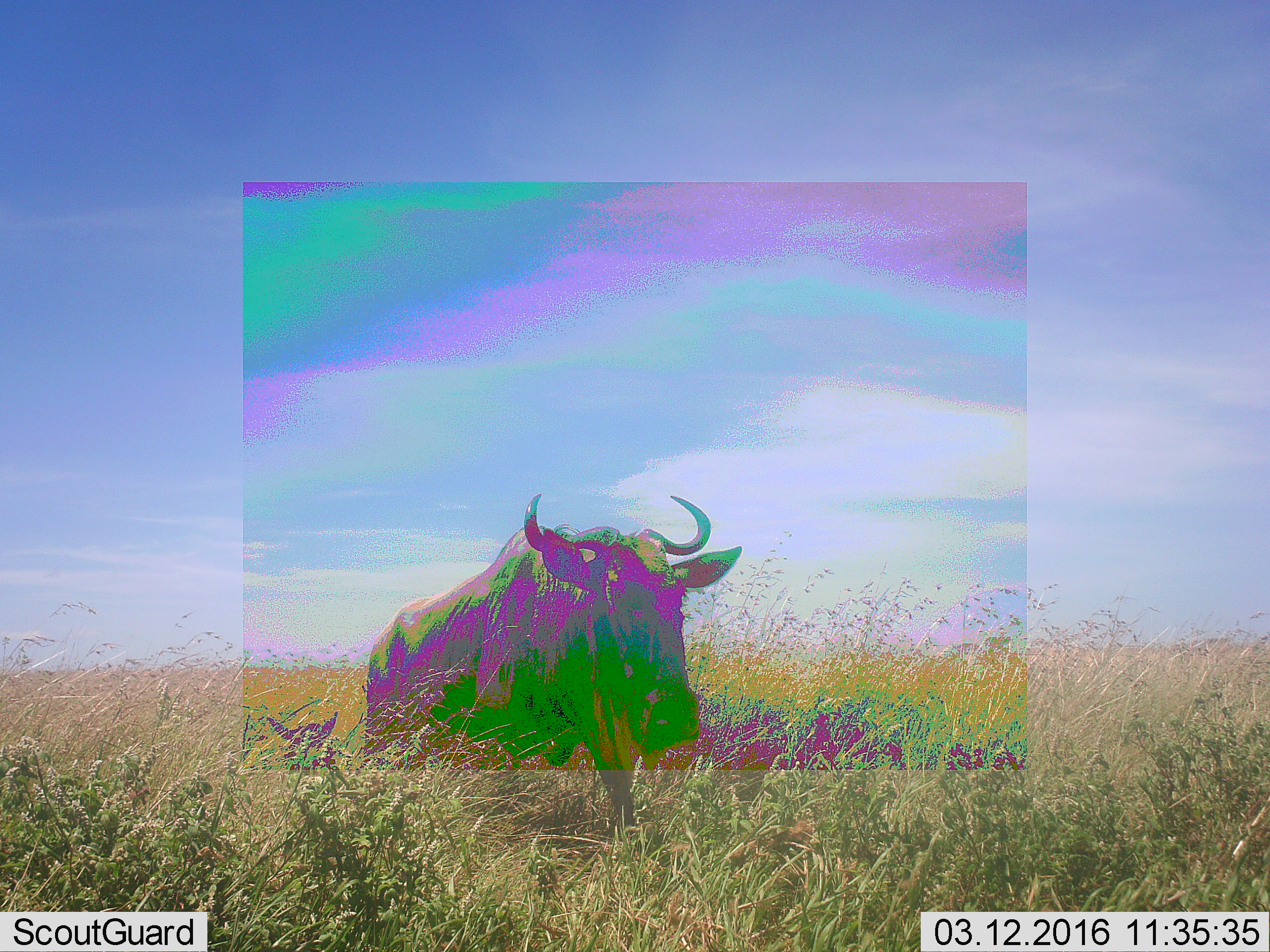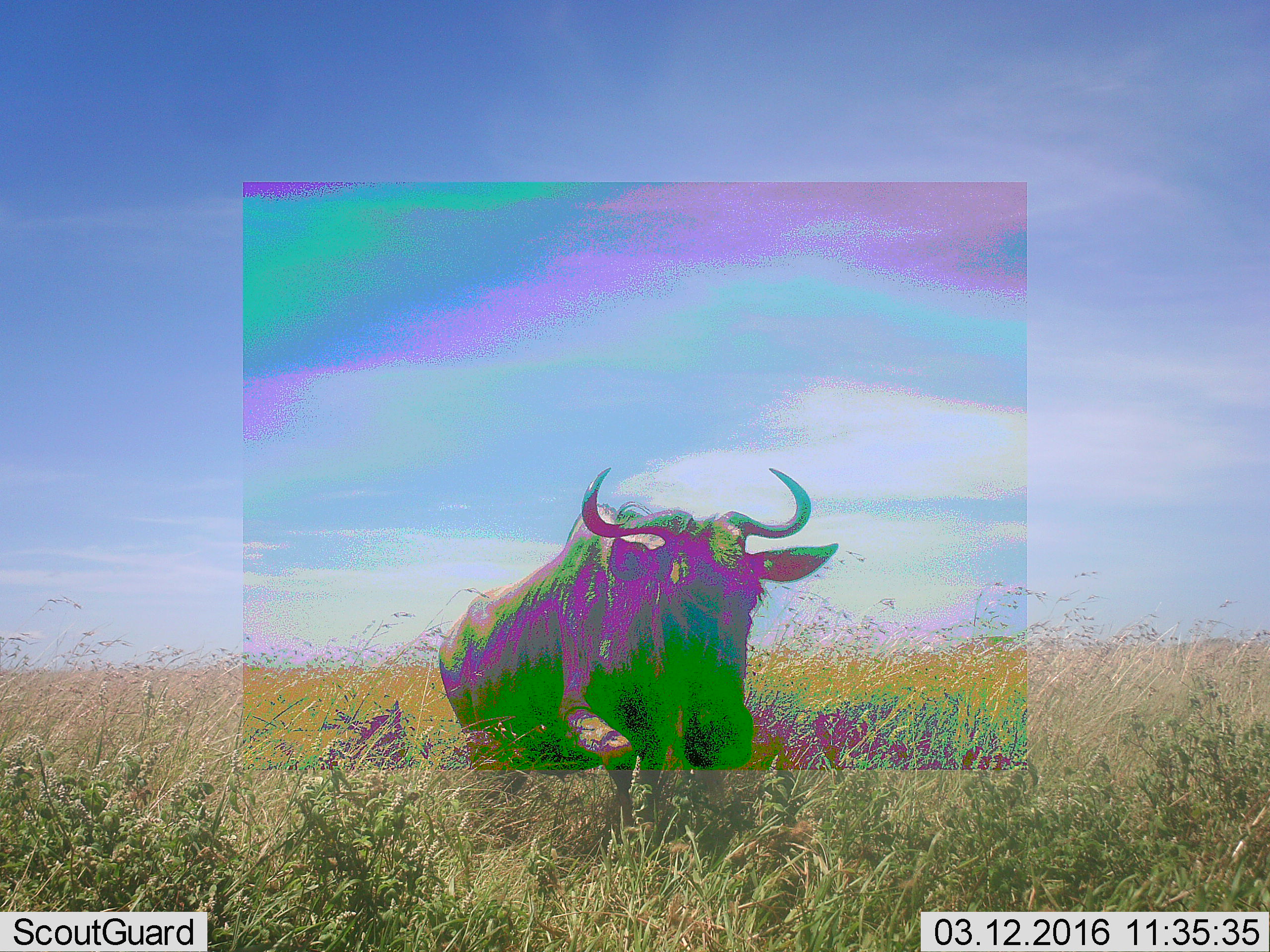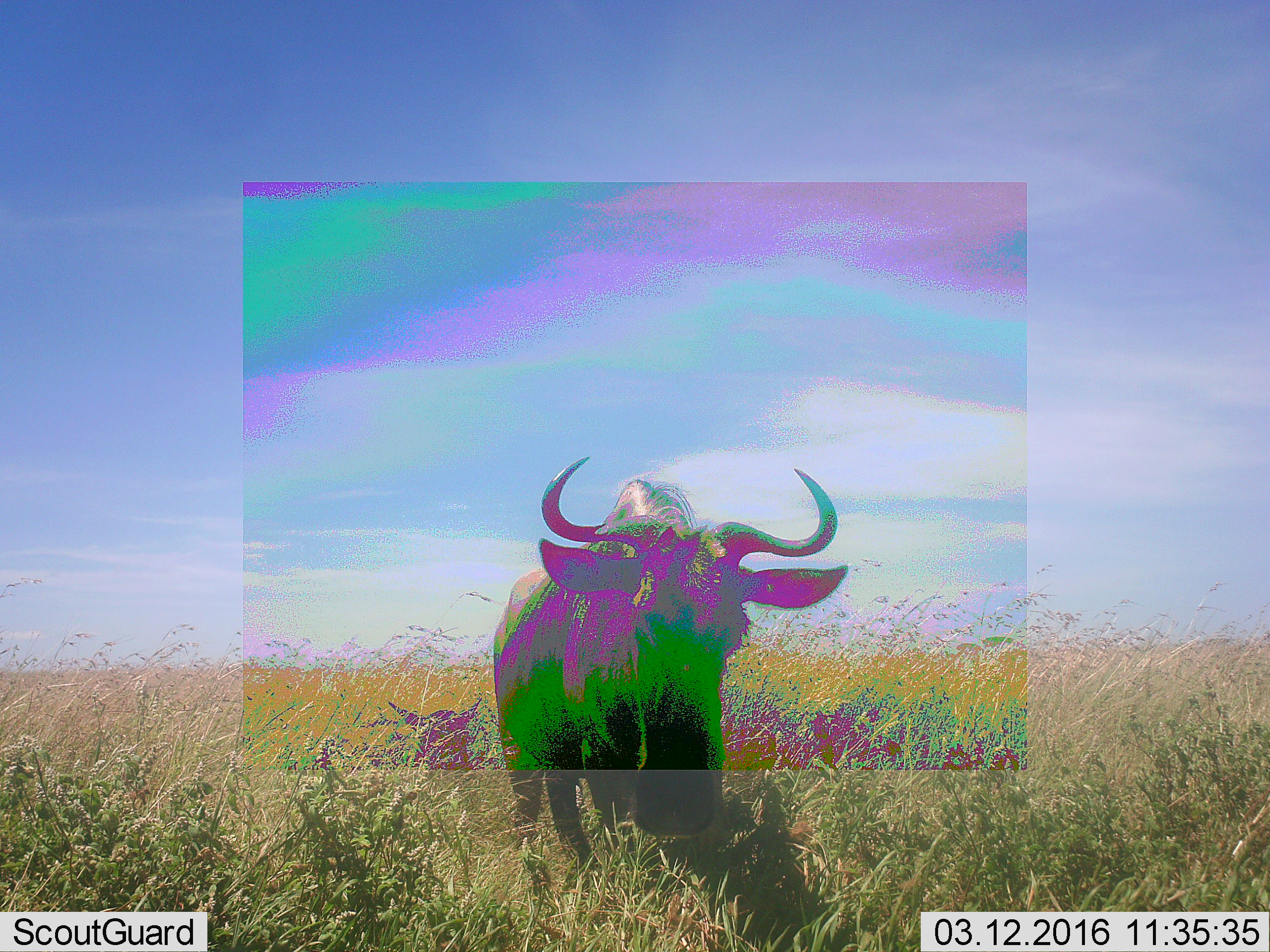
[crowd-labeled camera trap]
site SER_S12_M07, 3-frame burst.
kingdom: Animalia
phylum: Chordata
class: Mammalia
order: Artiodactyla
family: Bovidae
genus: Connochaetes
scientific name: Connochaetes taurinus taurinus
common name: blue wildebeest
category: wildebeestblue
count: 2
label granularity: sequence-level